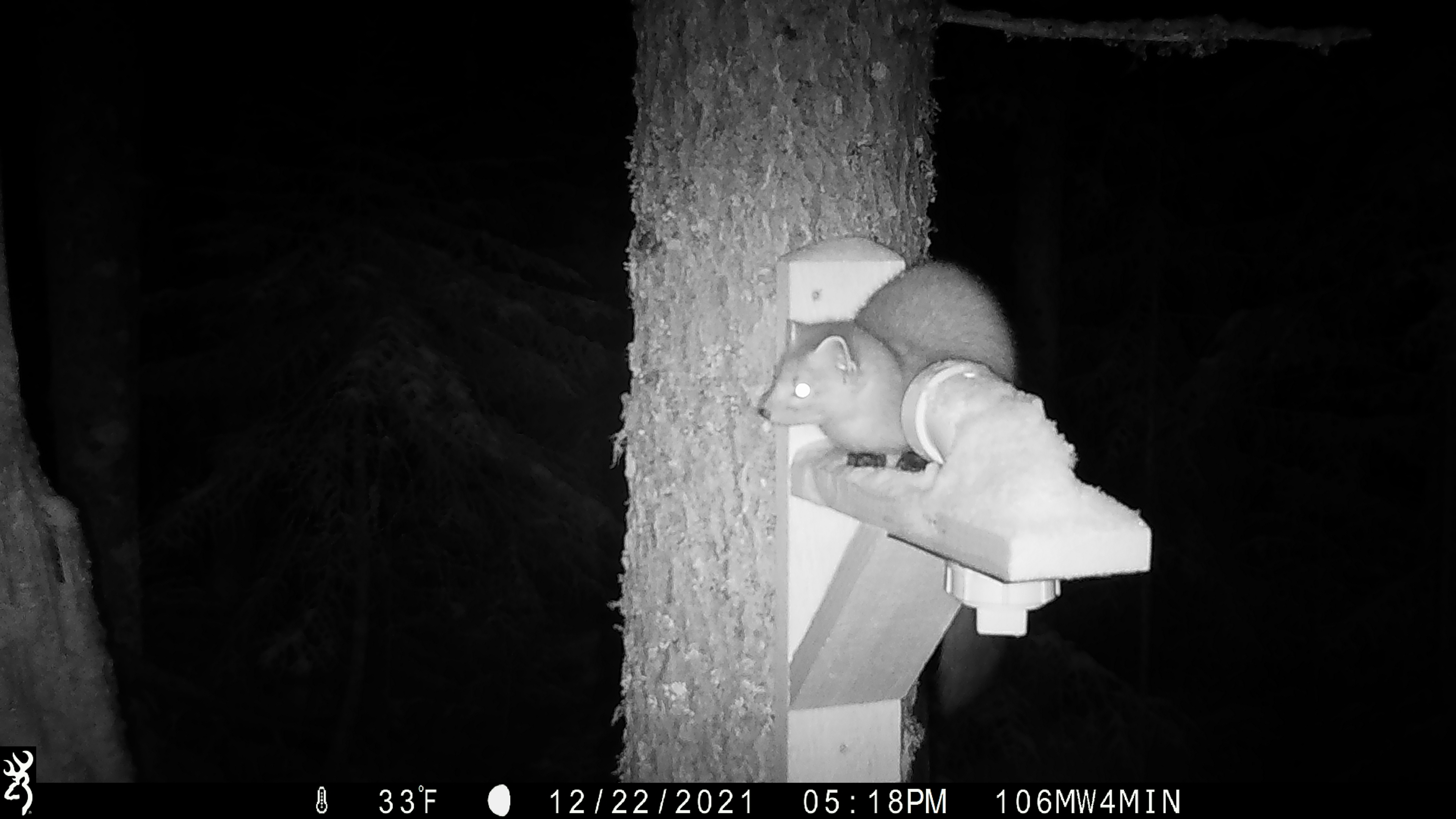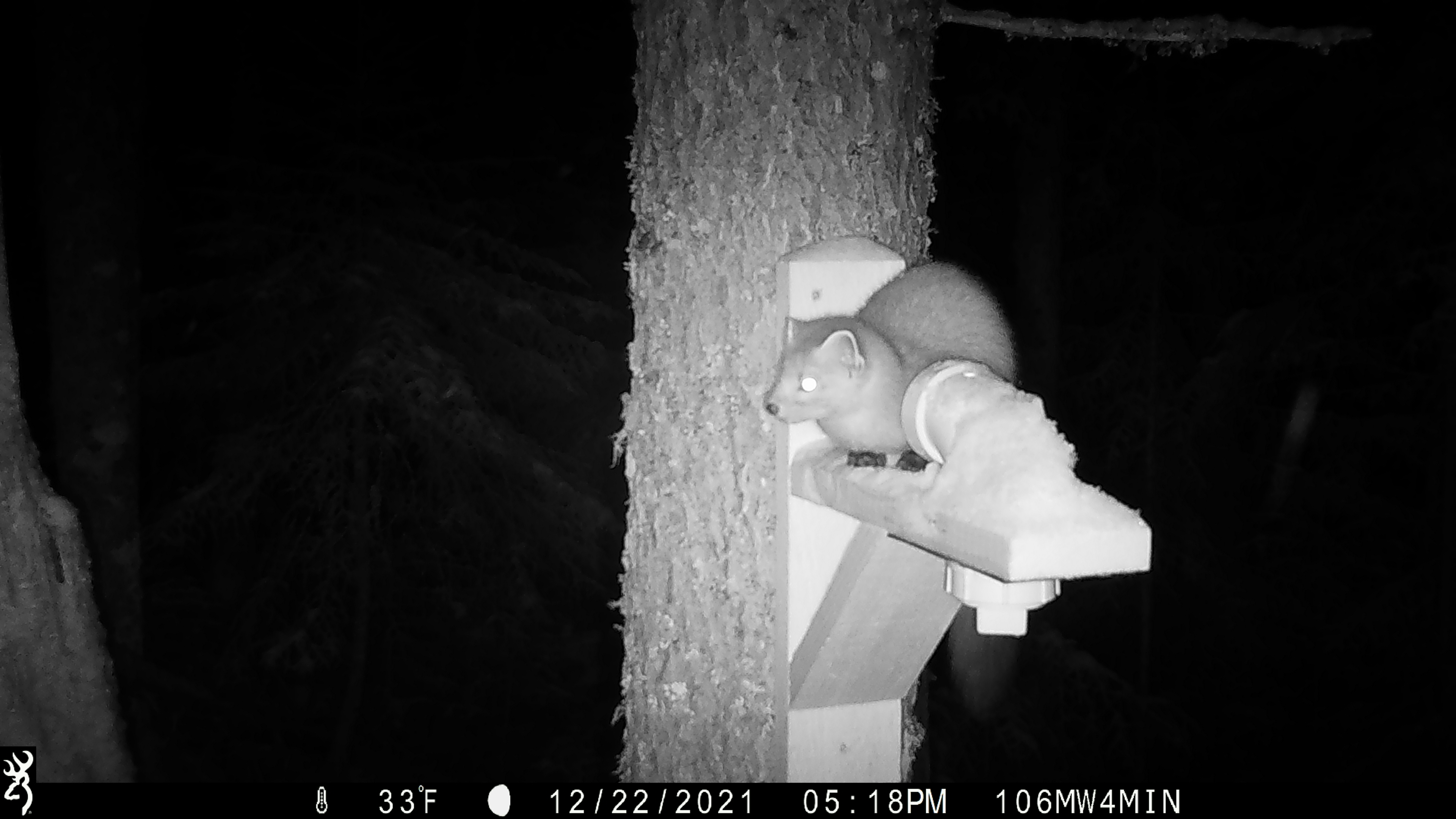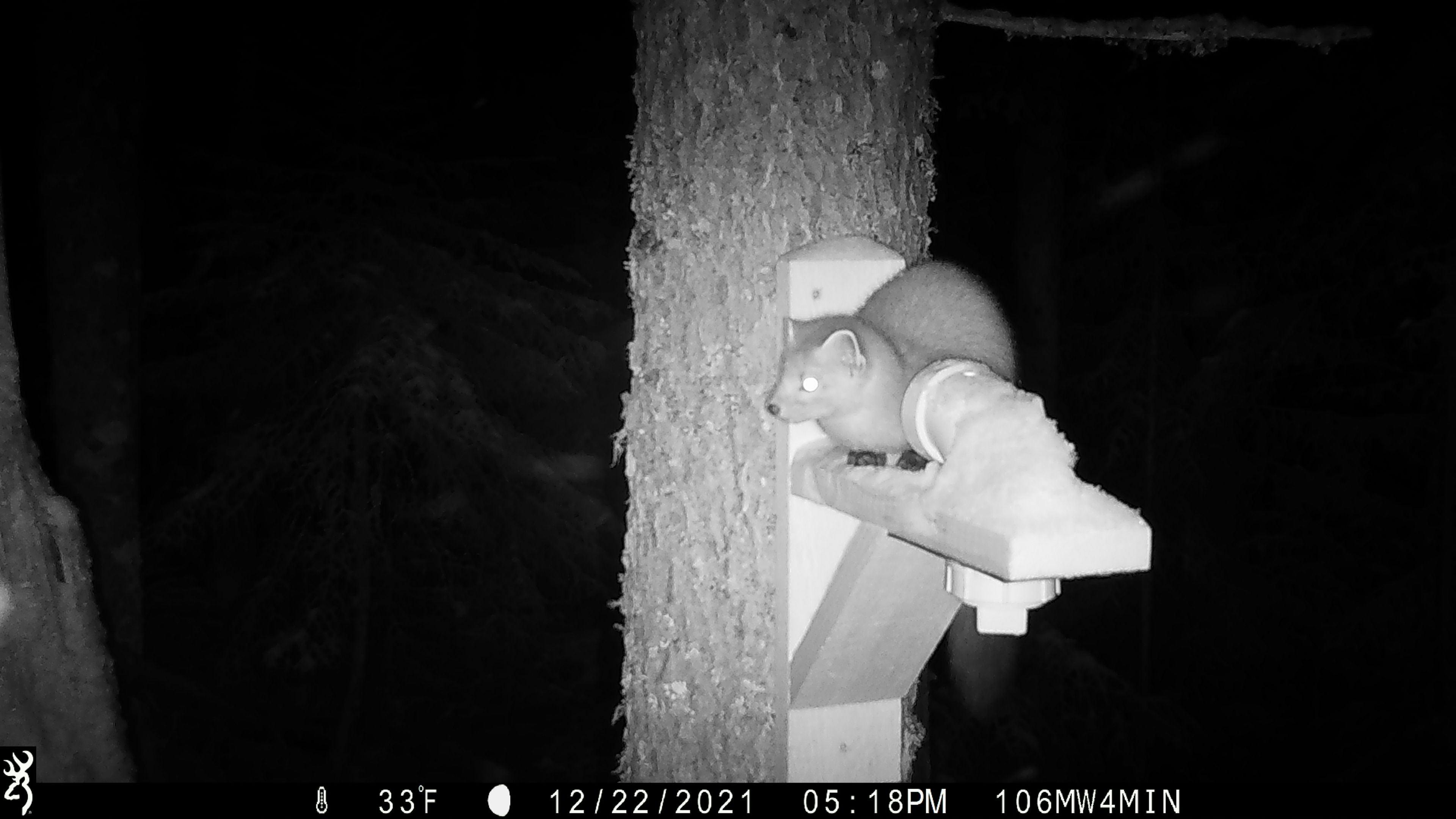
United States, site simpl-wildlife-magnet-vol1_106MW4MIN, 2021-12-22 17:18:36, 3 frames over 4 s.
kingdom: Animalia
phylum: Chordata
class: Mammalia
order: Carnivora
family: Mustelidae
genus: Martes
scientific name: Martes americana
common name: american marten